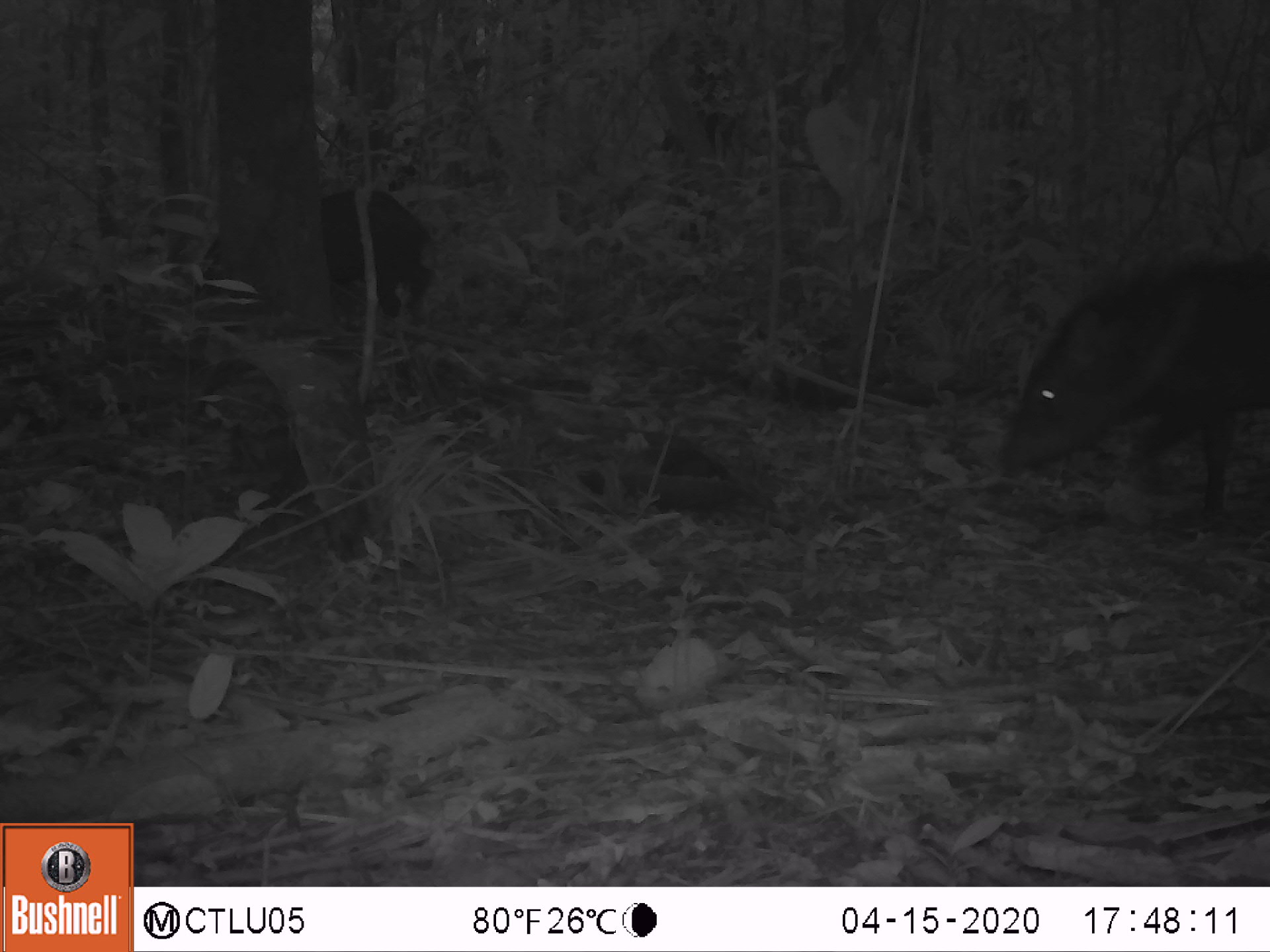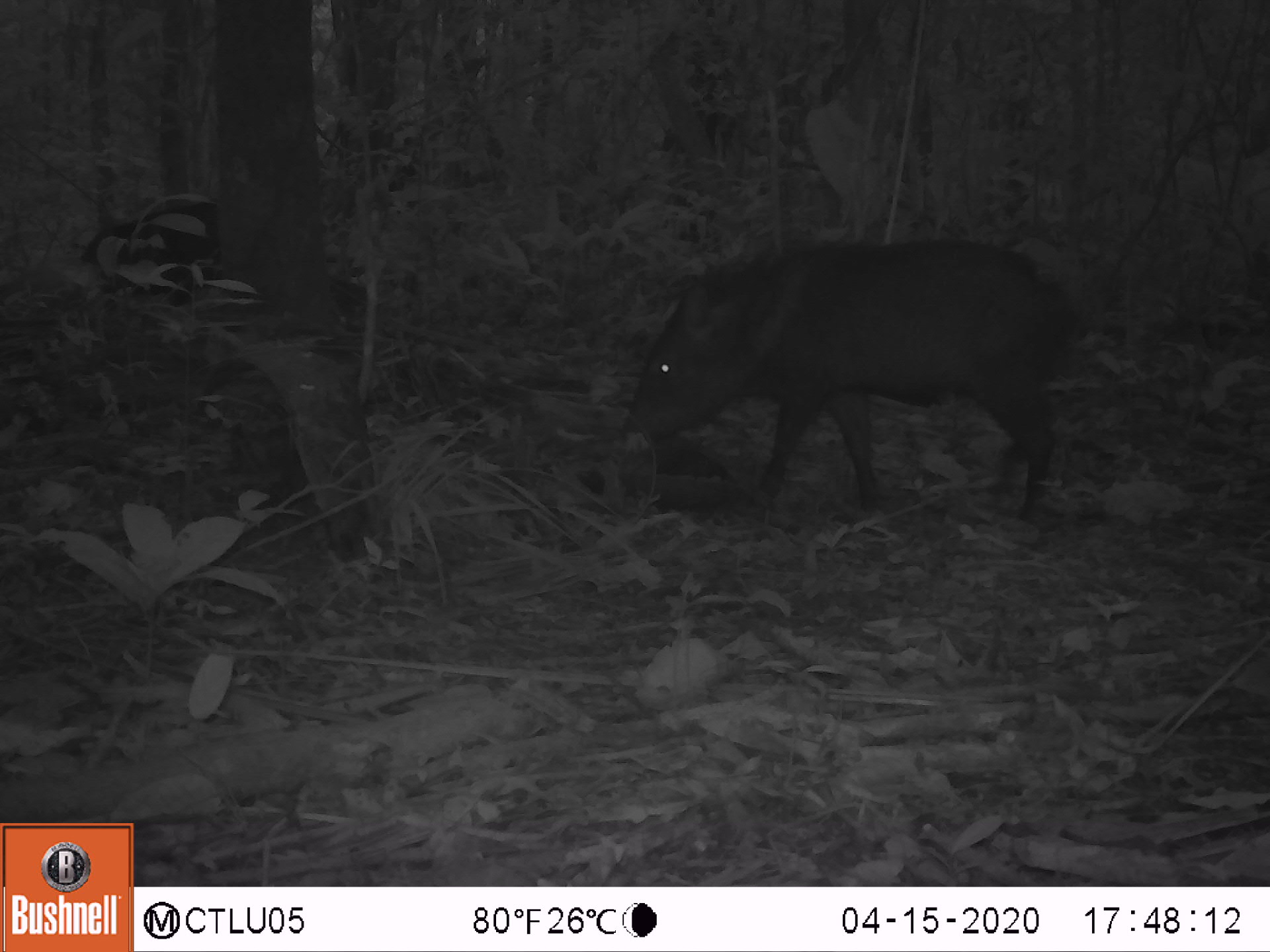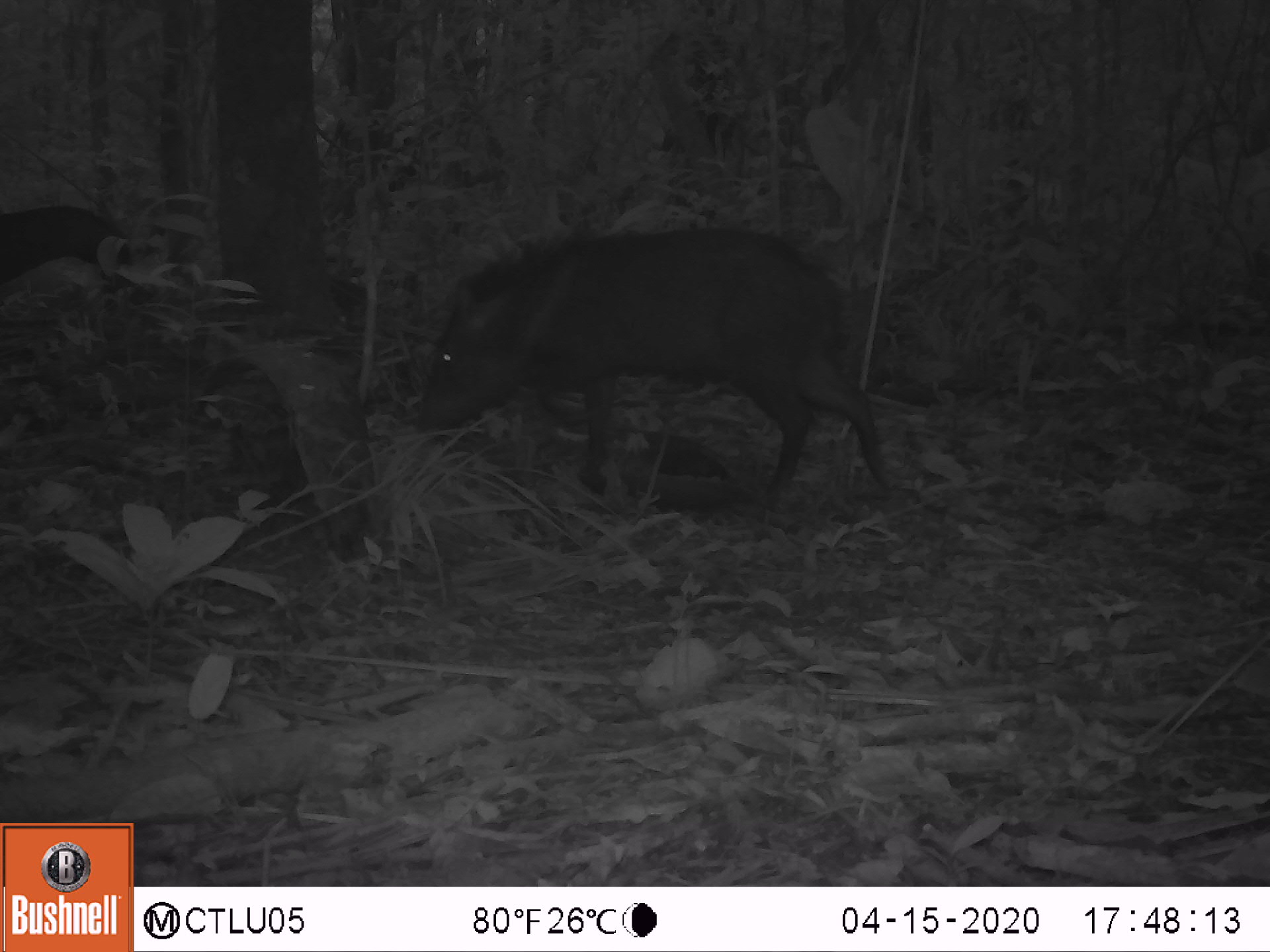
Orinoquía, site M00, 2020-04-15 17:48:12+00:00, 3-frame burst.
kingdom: Animalia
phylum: Chordata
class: Mammalia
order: Artiodactyla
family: Tayassuidae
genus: Pecari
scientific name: Pecari tajacu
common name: collared peccary